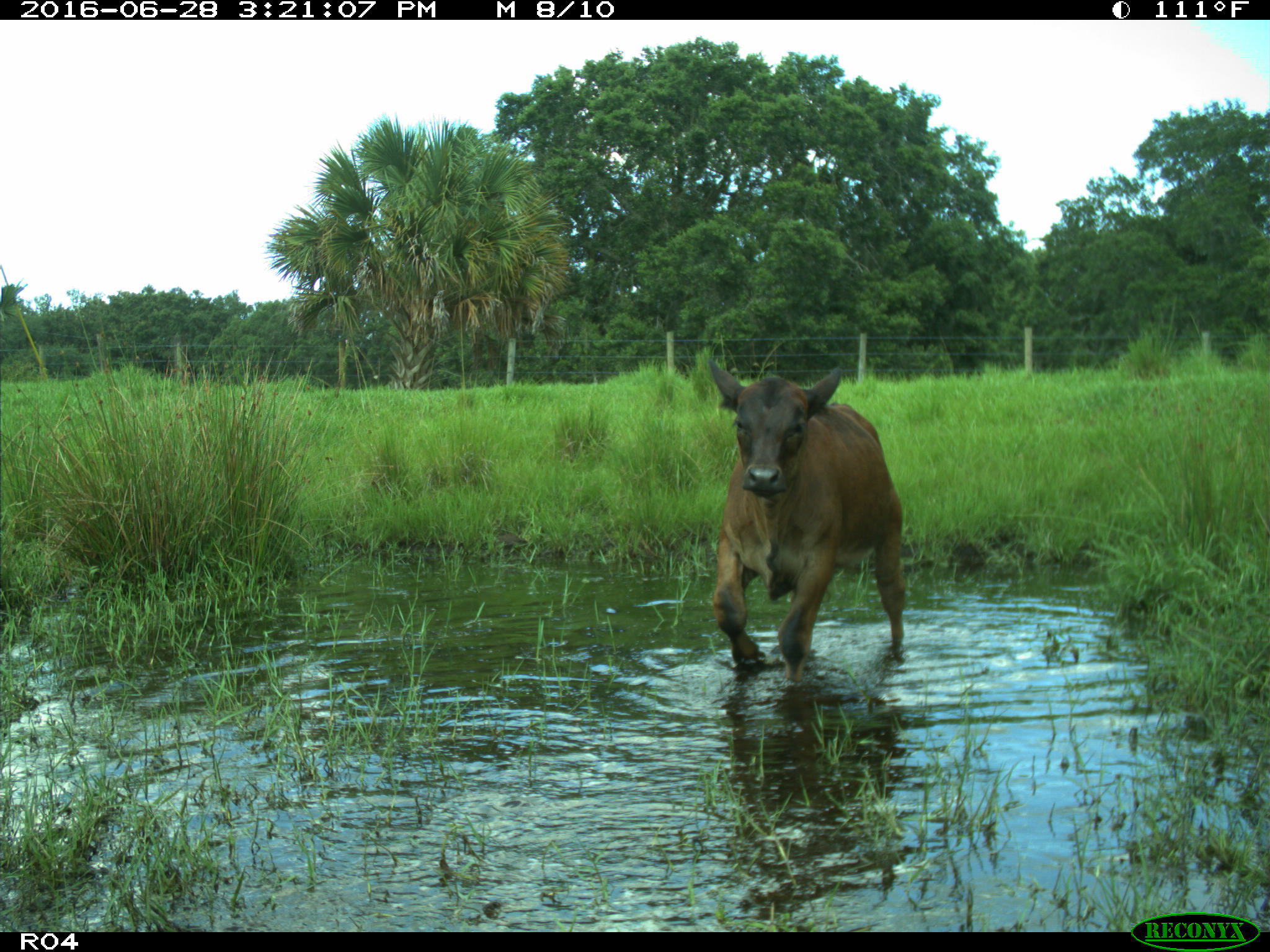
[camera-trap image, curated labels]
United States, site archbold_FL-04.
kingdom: Animalia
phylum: Chordata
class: Mammalia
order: Artiodactyla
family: Bovidae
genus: Bos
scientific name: Bos taurus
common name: domestic cow